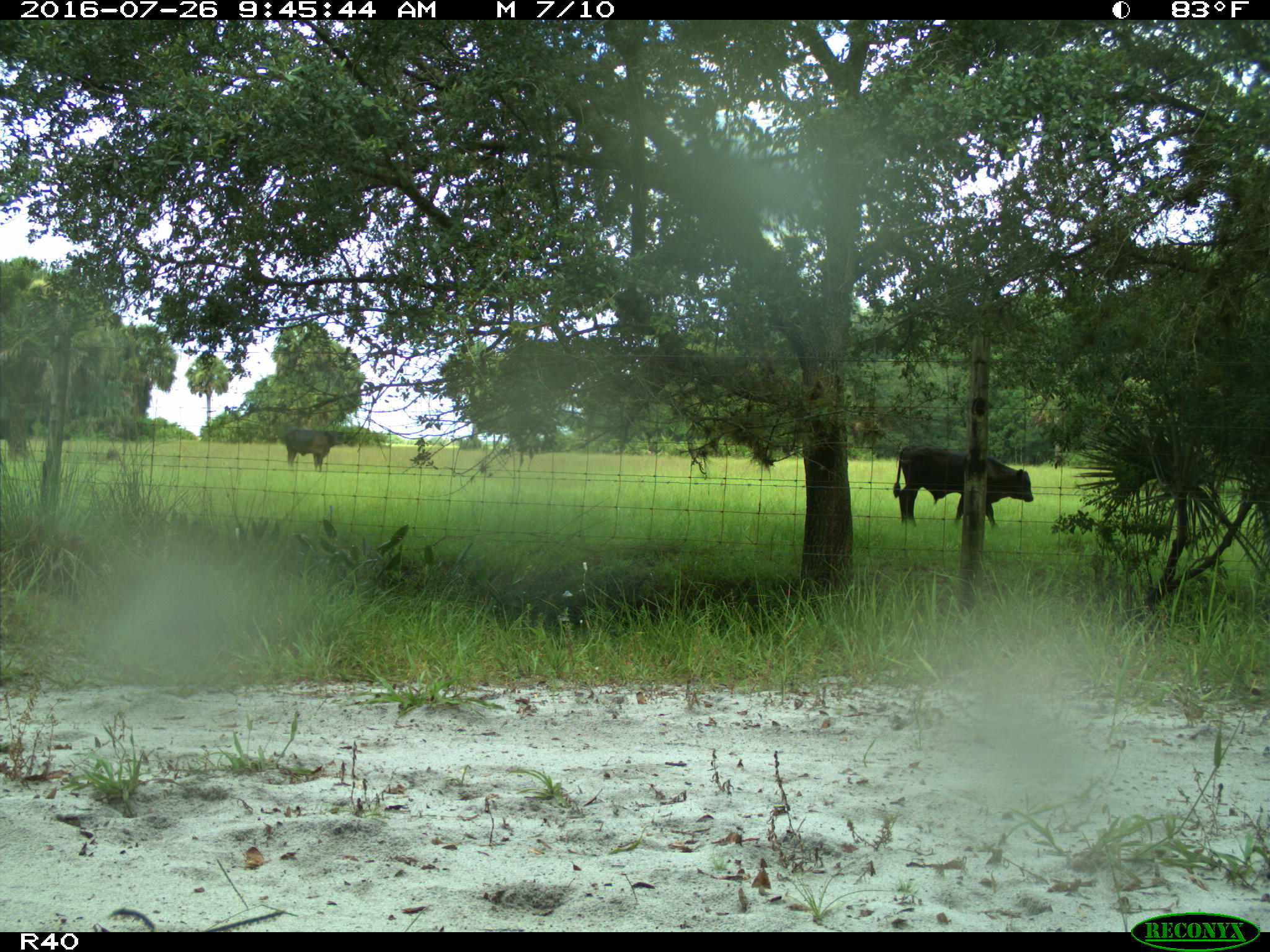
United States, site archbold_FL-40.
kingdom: Animalia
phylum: Chordata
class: Mammalia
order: Artiodactyla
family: Bovidae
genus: Bos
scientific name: Bos taurus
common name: domestic cow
Bos taurus (domestic cow).